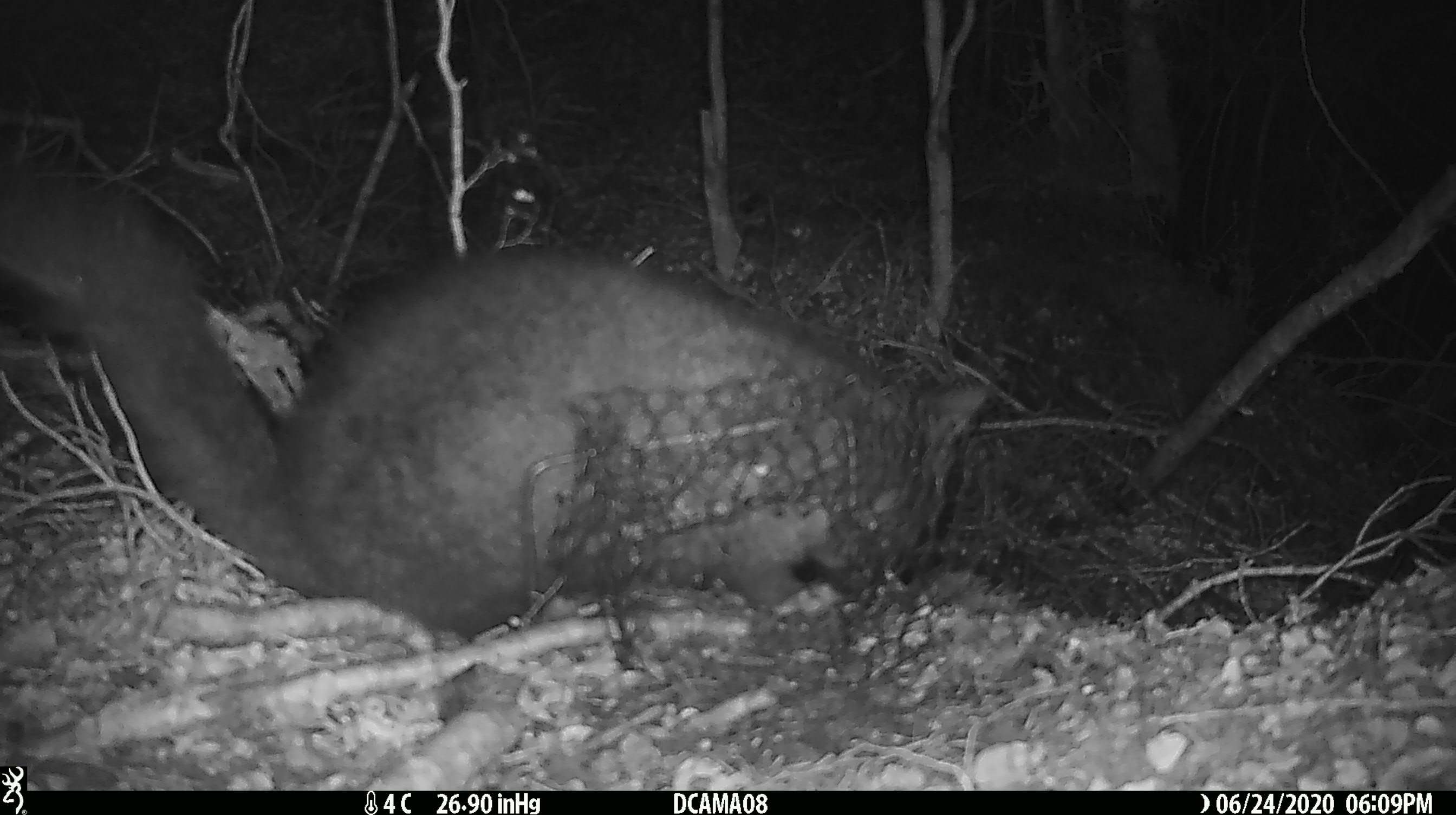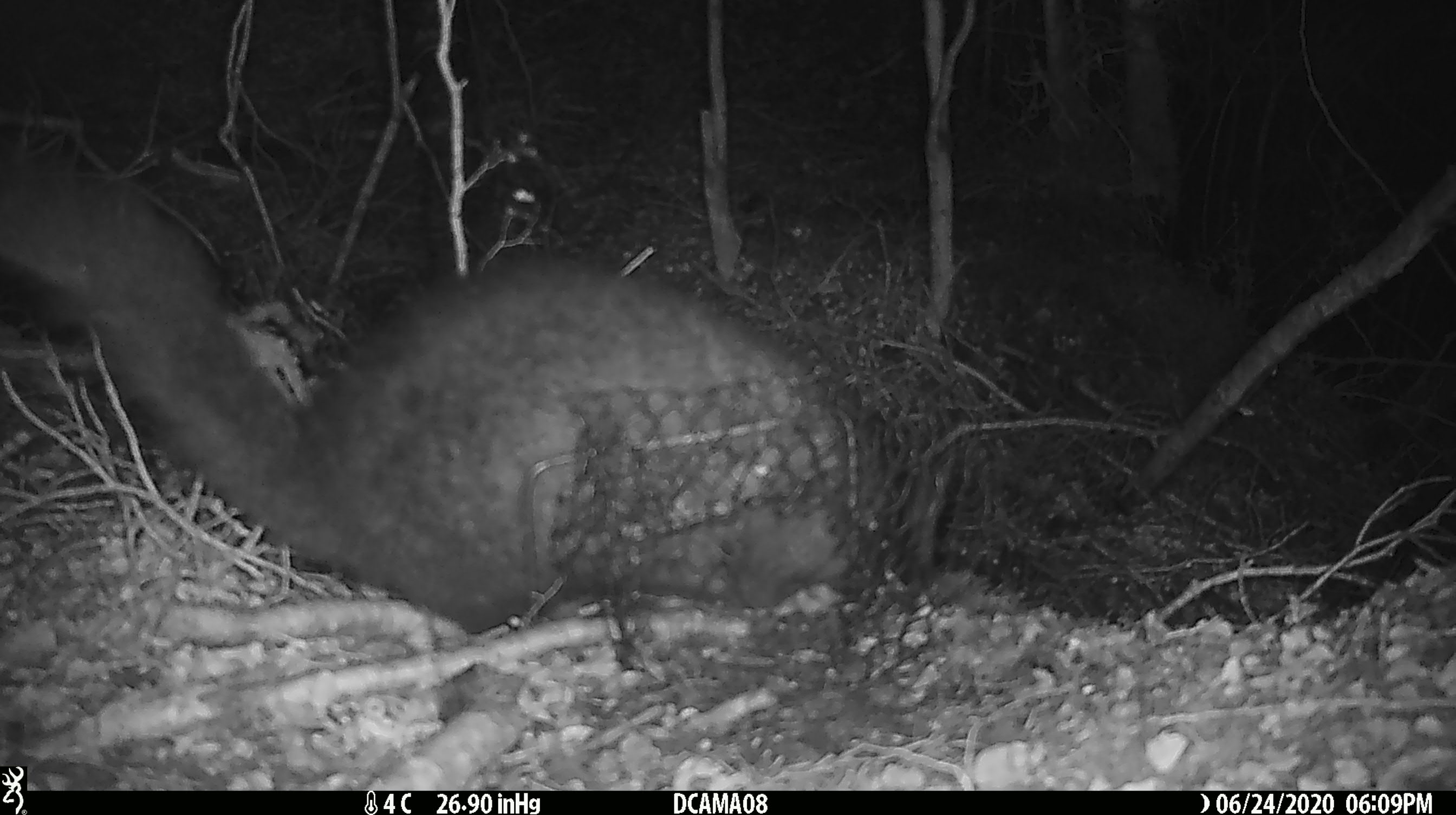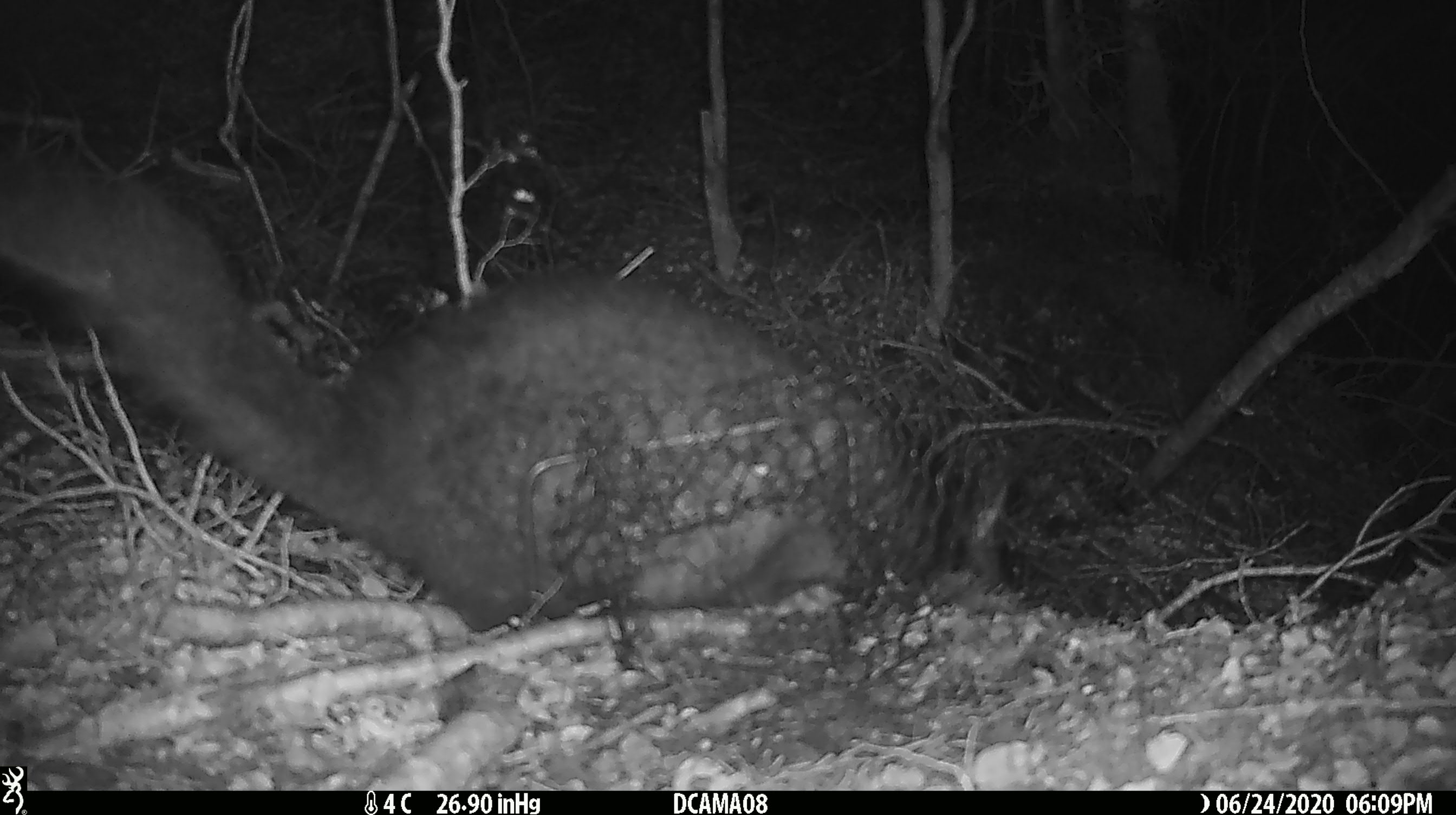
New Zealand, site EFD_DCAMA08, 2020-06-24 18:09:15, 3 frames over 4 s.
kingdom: Animalia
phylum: Chordata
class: Mammalia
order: Diprotodontia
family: Phalangeridae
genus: Trichosurus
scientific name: Trichosurus vulpecula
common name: common brushtail possum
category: possum